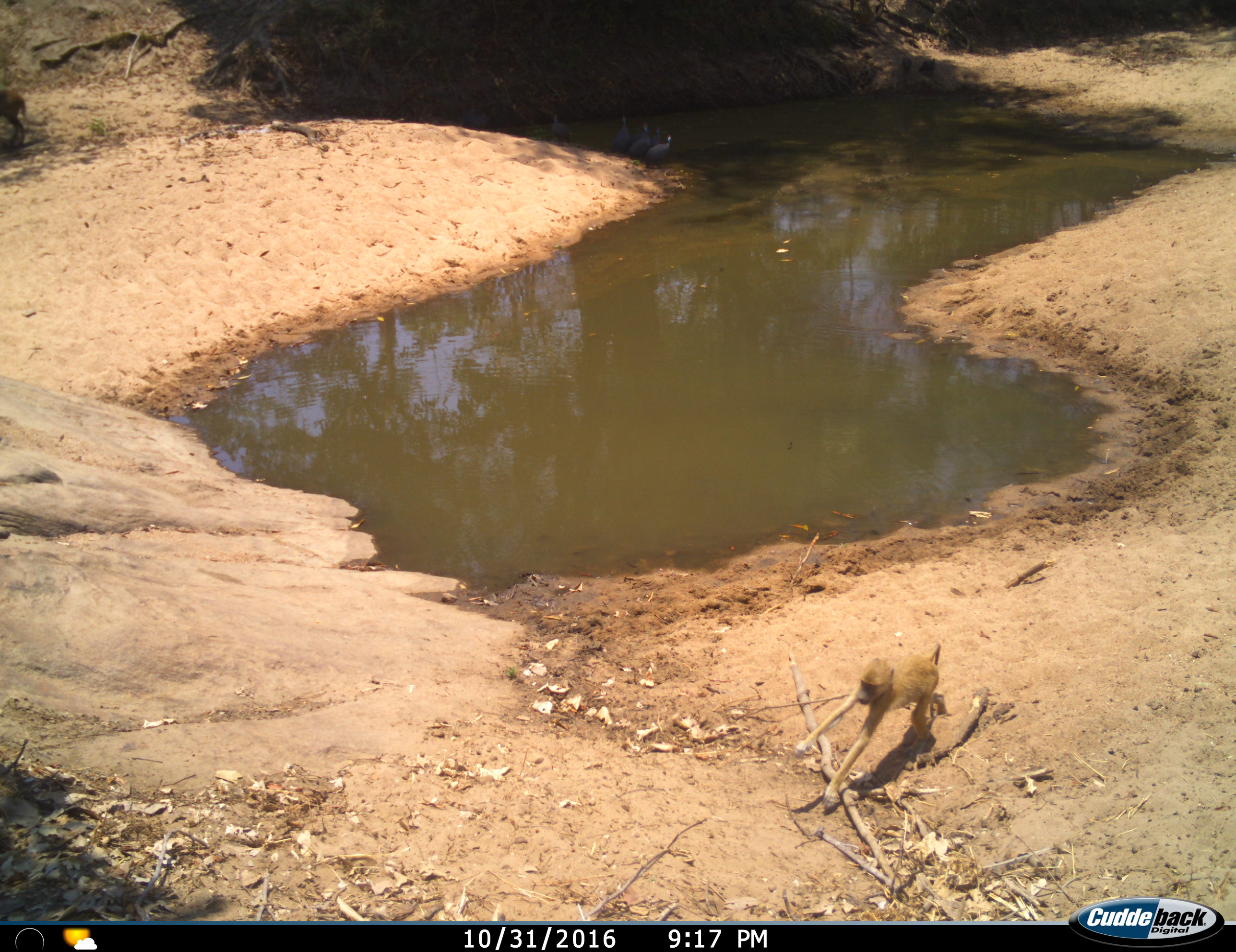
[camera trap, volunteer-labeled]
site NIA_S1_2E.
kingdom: Animalia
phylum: Chordata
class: Mammalia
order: Primates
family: Cercopithecidae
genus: Papio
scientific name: Papio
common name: baboon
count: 1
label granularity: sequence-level